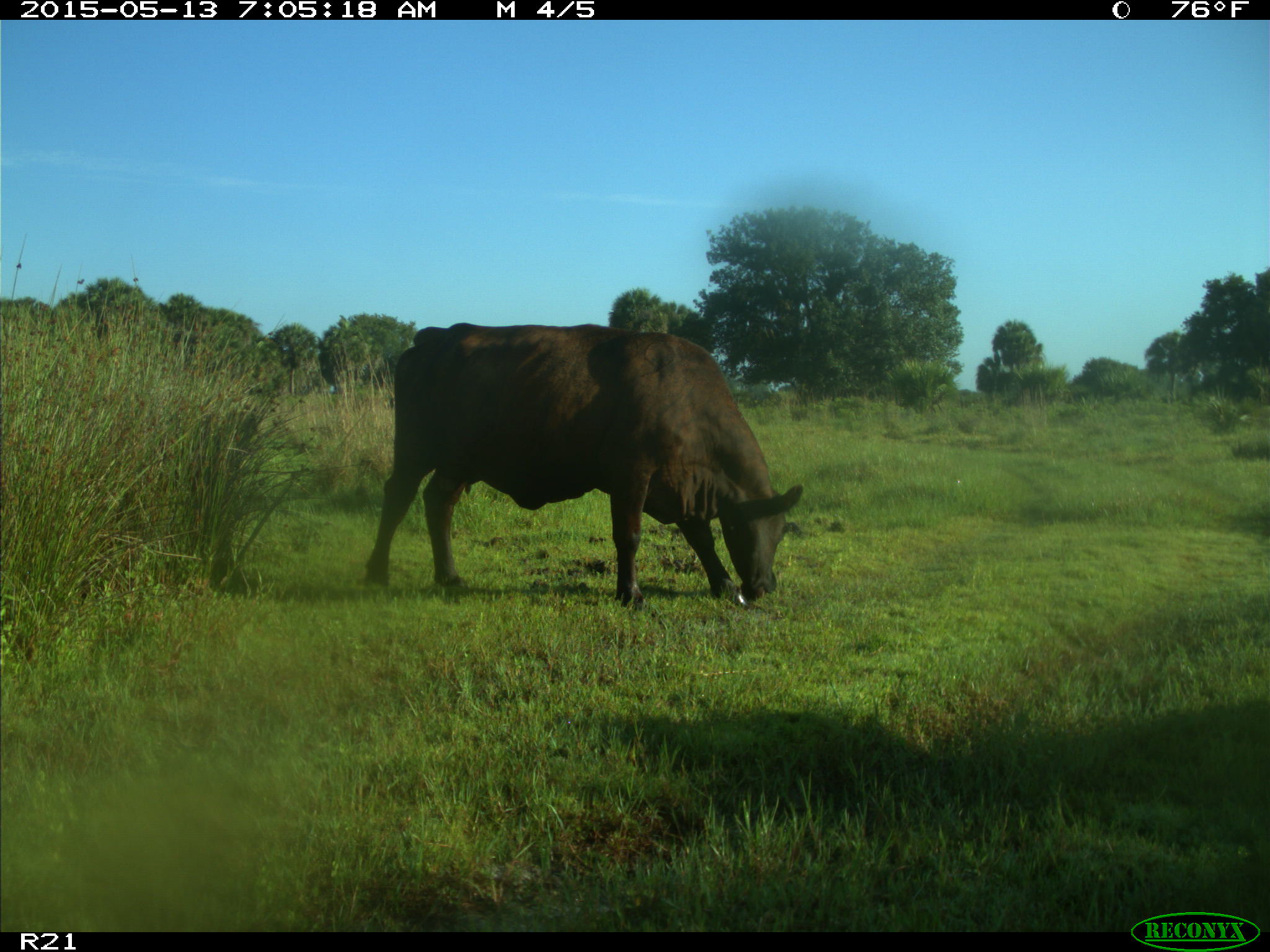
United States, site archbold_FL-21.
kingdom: Animalia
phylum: Chordata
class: Mammalia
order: Artiodactyla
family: Bovidae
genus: Bos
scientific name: Bos taurus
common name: domestic cow